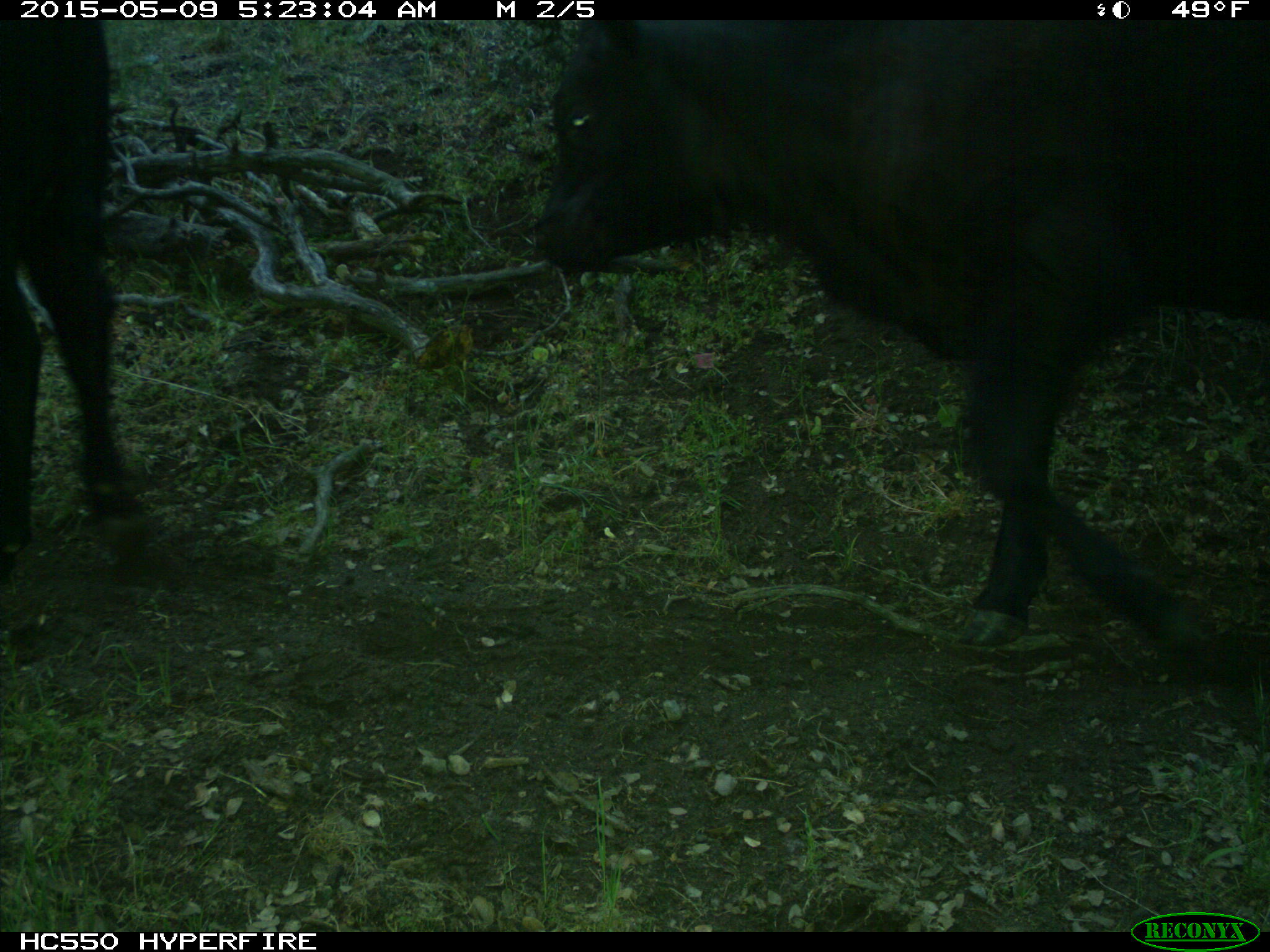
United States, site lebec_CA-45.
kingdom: Animalia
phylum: Chordata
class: Mammalia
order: Artiodactyla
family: Bovidae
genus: Bos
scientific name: Bos taurus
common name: domestic cow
Bos taurus (domestic cow).